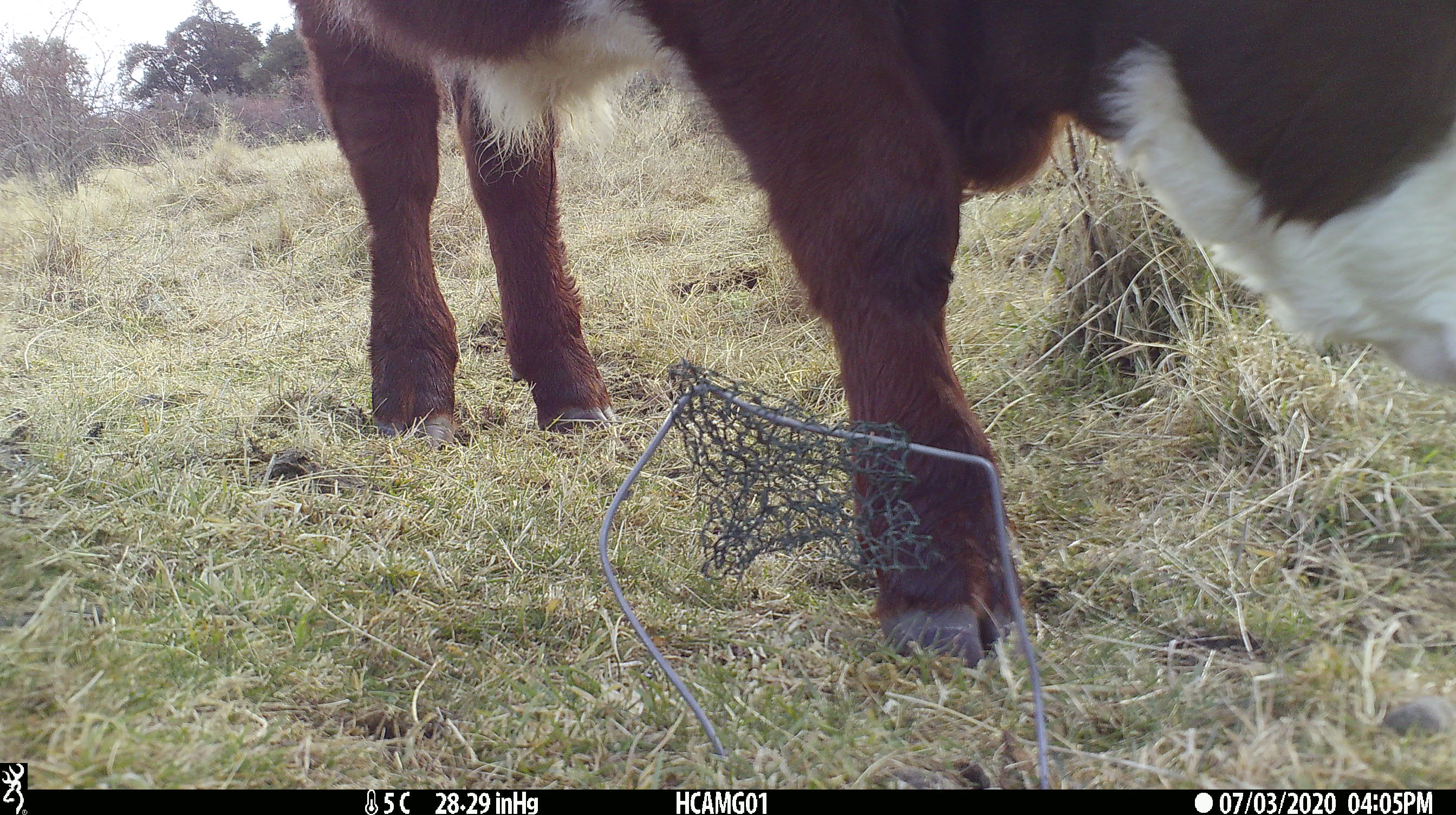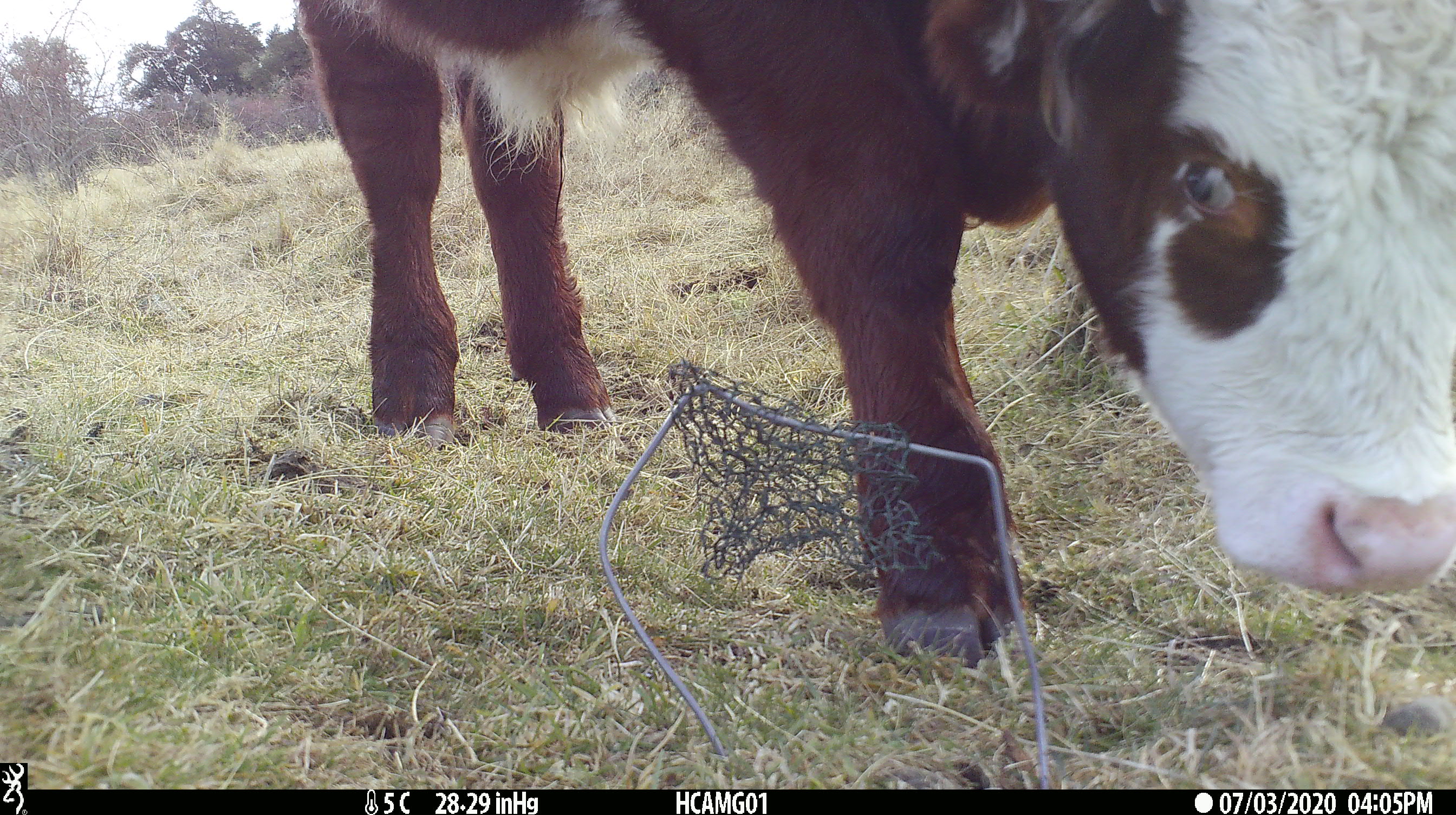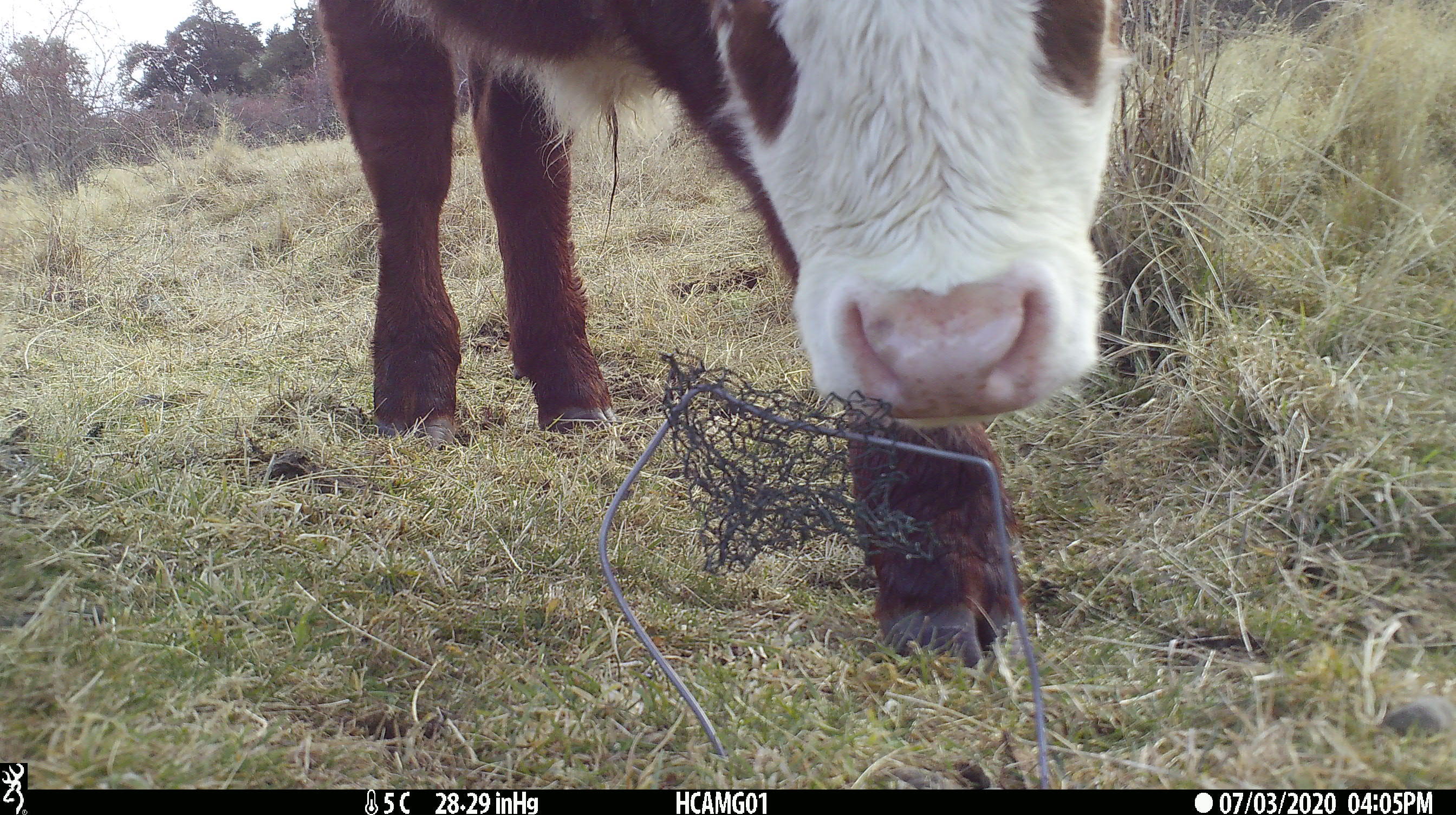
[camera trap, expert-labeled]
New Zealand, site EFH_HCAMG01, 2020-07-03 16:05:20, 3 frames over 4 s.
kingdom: Animalia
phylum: Chordata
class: Mammalia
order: Artiodactyla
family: Bovidae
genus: Bos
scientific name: Bos taurus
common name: domestic cow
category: cow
Cow (domestic cow) (Bos taurus).